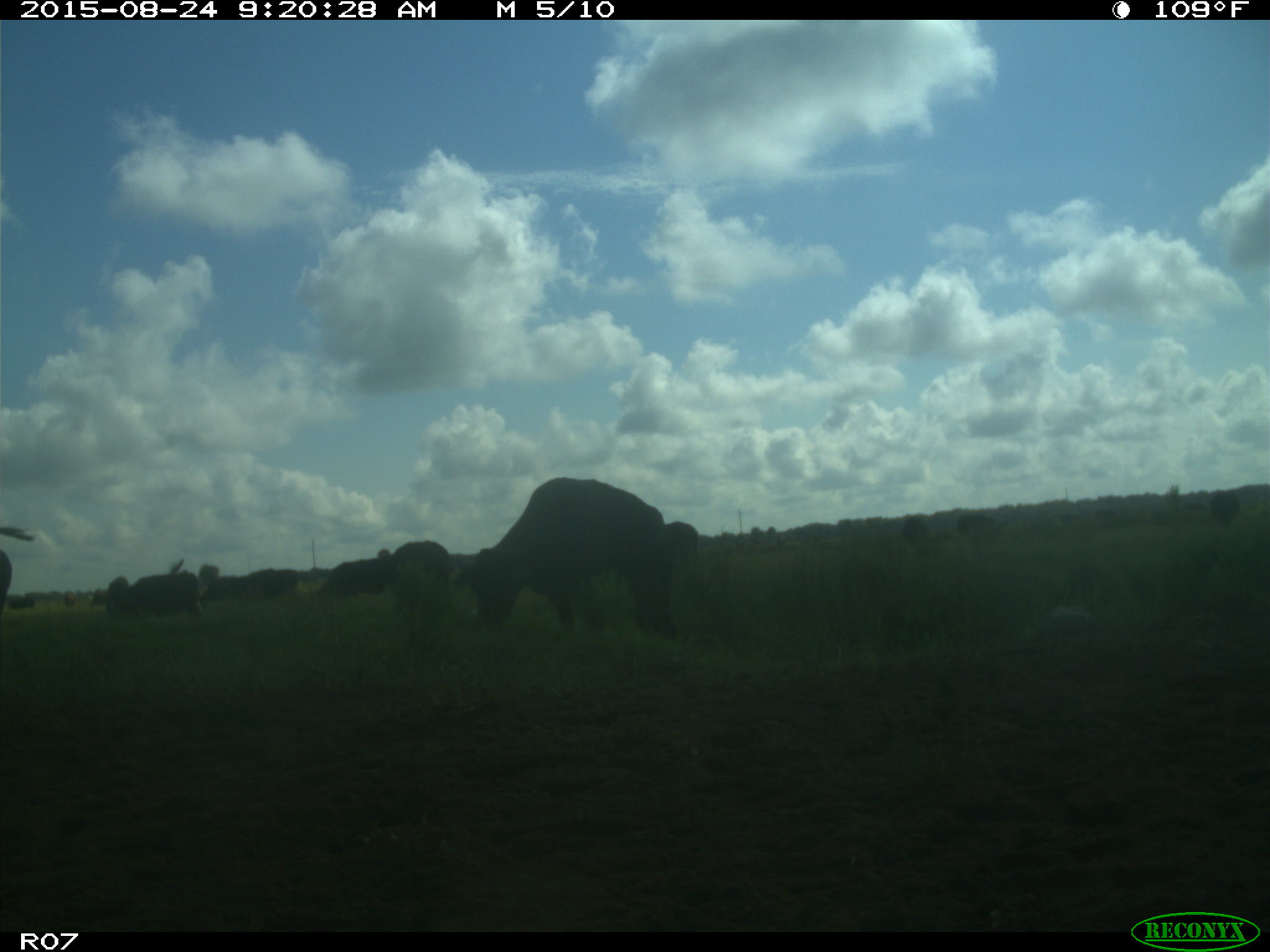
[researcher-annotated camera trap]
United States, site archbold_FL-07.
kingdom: Animalia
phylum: Chordata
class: Mammalia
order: Artiodactyla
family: Bovidae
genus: Bos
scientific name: Bos taurus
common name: domestic cow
Bos taurus (domestic cow).